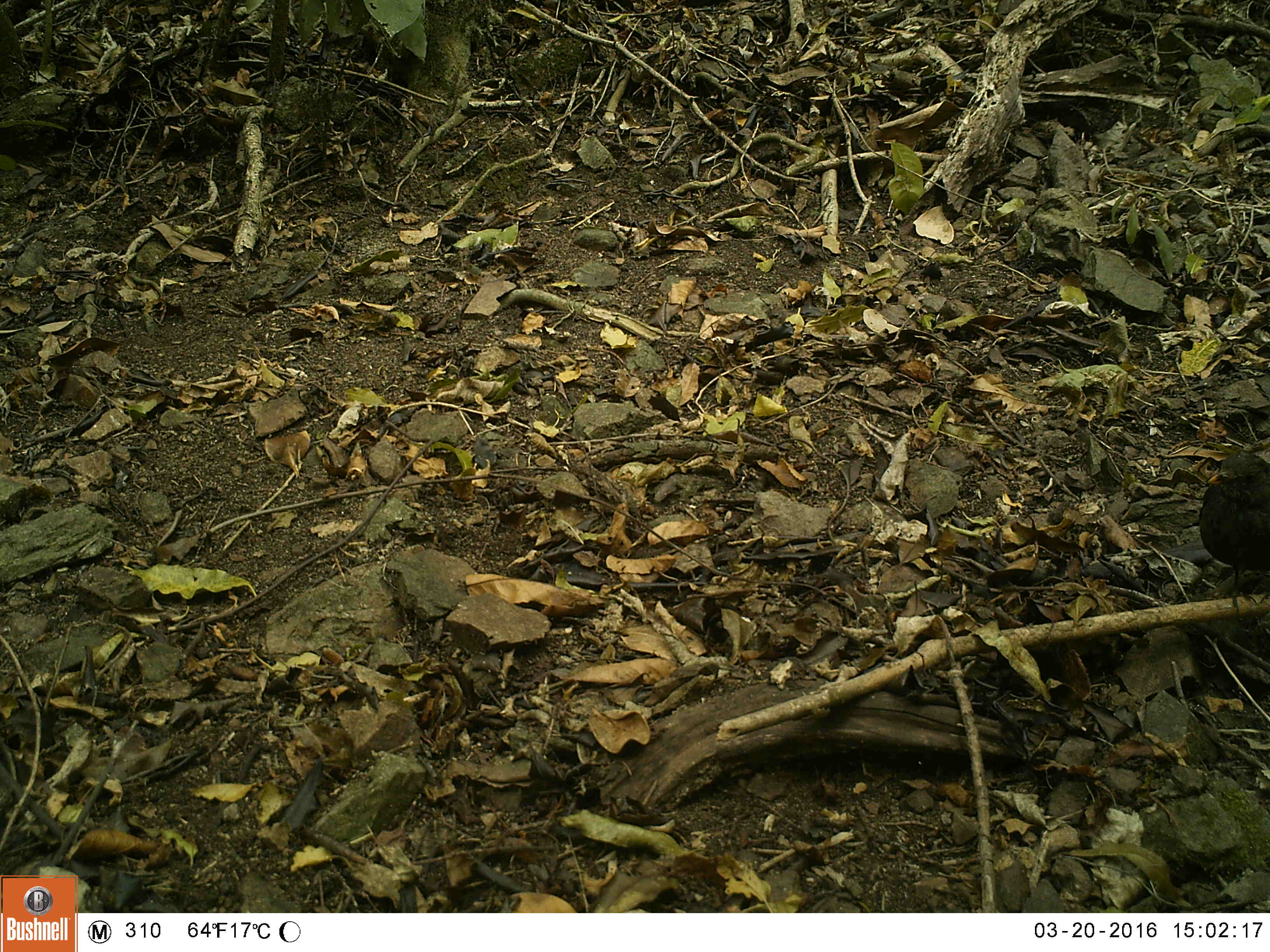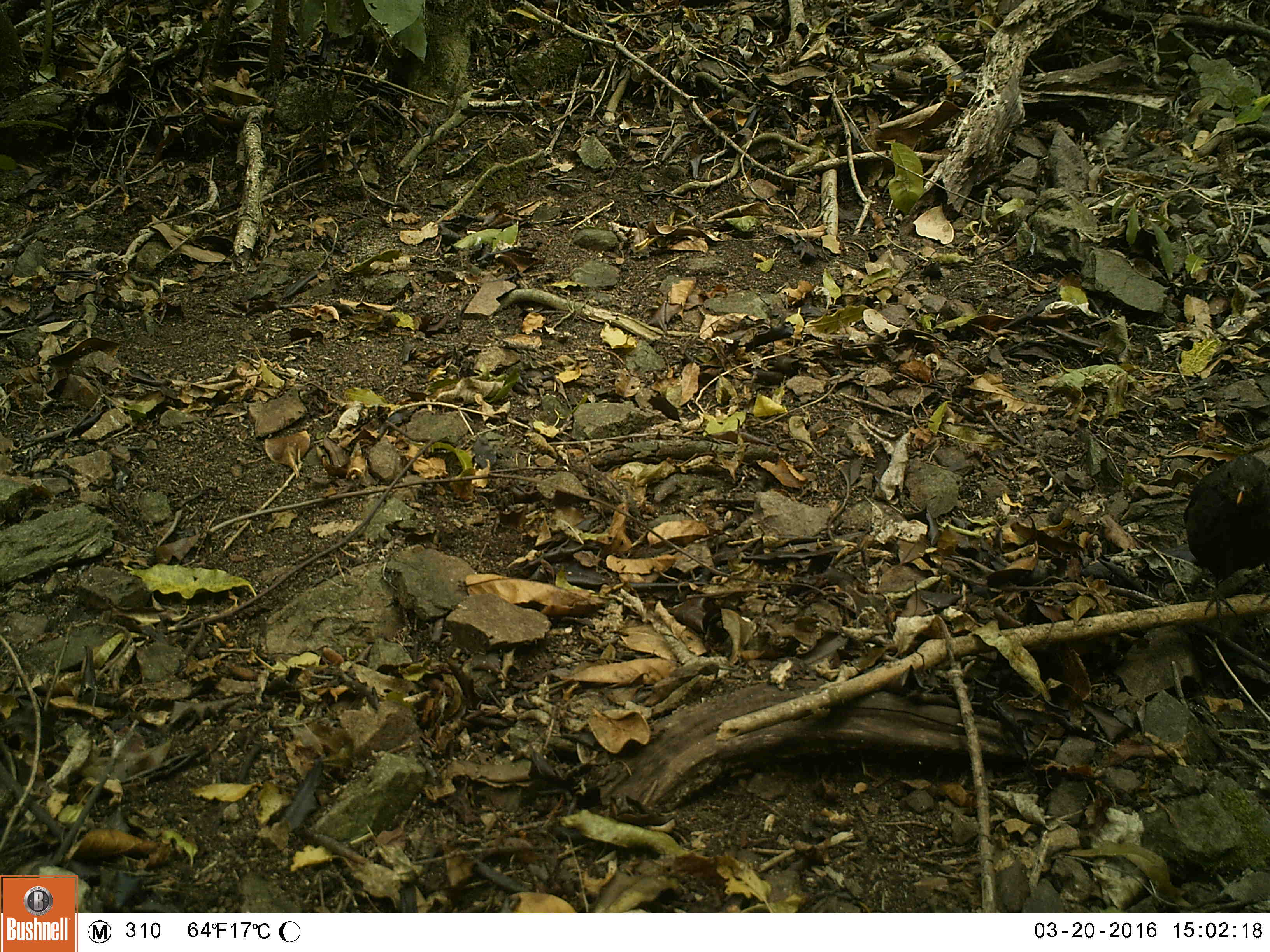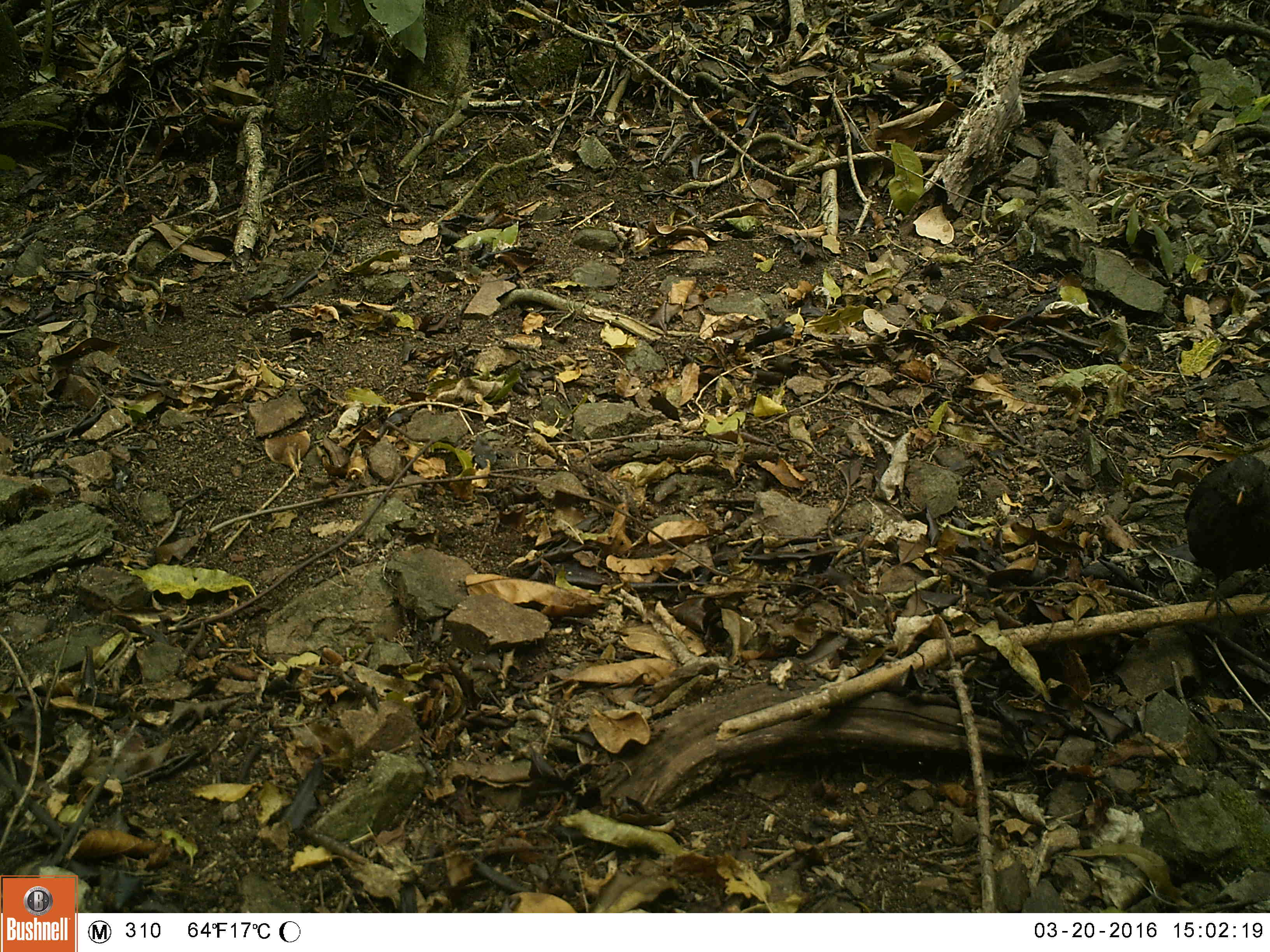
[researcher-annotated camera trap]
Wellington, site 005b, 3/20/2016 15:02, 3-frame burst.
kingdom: Animalia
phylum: Chordata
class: Aves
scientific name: Aves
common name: bird